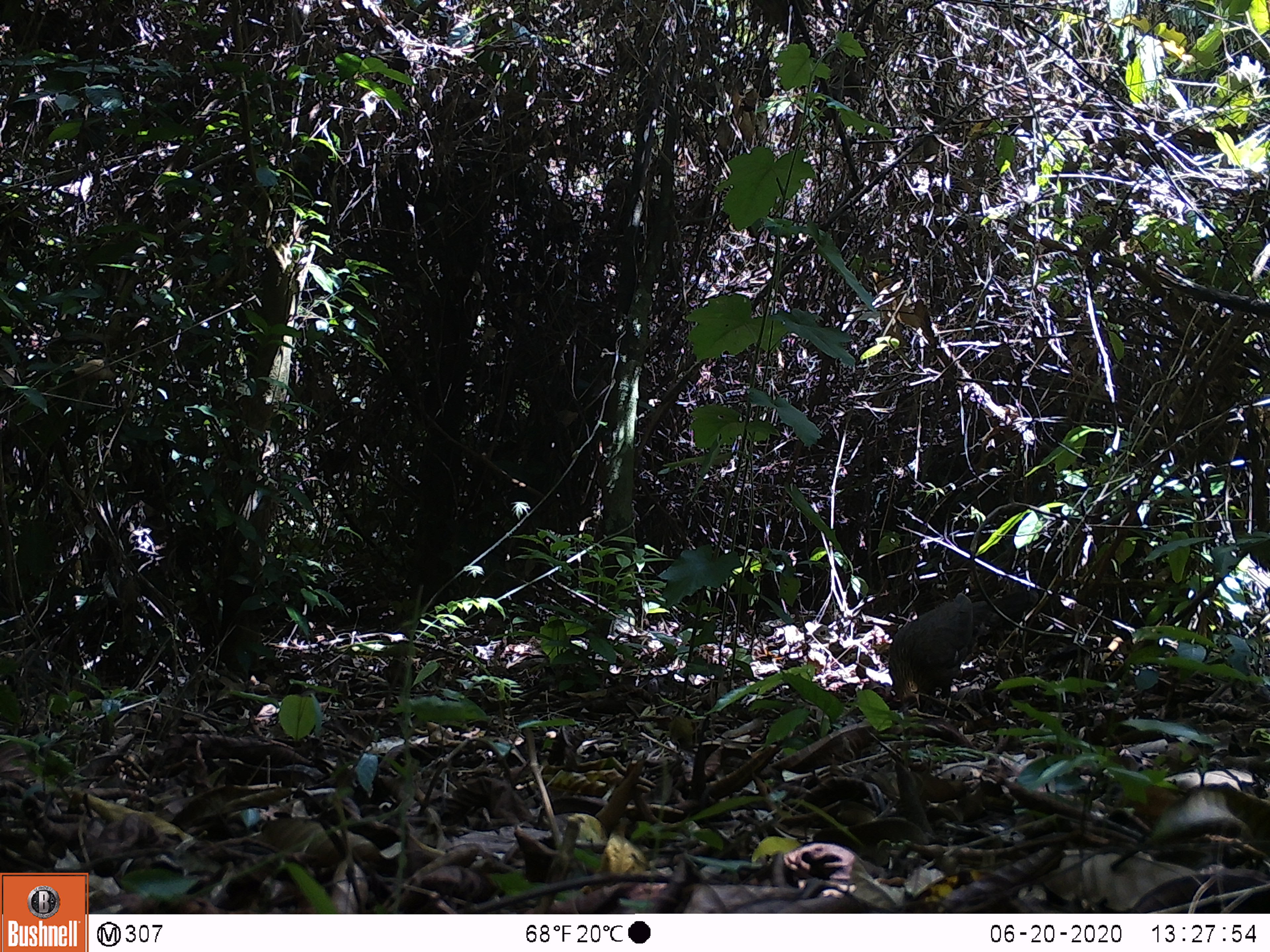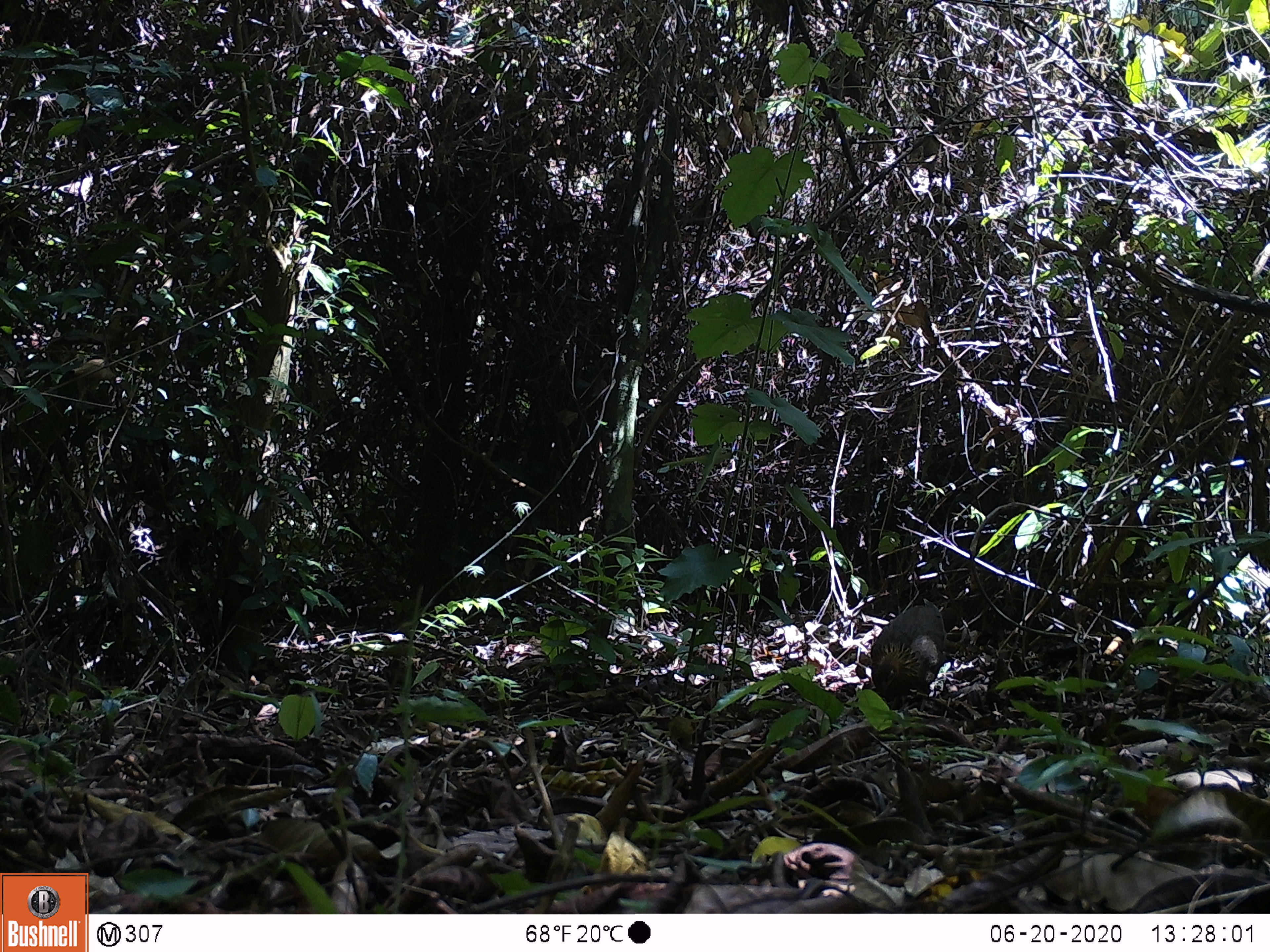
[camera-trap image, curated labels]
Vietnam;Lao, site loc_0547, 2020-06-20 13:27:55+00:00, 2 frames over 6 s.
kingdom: Animalia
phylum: Chordata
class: Aves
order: Galliformes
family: Phasianidae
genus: Gallus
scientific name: Gallus gallus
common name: red junglefowl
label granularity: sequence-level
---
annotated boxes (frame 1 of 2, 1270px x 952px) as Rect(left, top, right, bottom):
red junglefowl: Rect(888, 589, 997, 708)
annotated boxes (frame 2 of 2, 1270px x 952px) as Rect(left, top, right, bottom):
red junglefowl: Rect(870, 598, 960, 709)